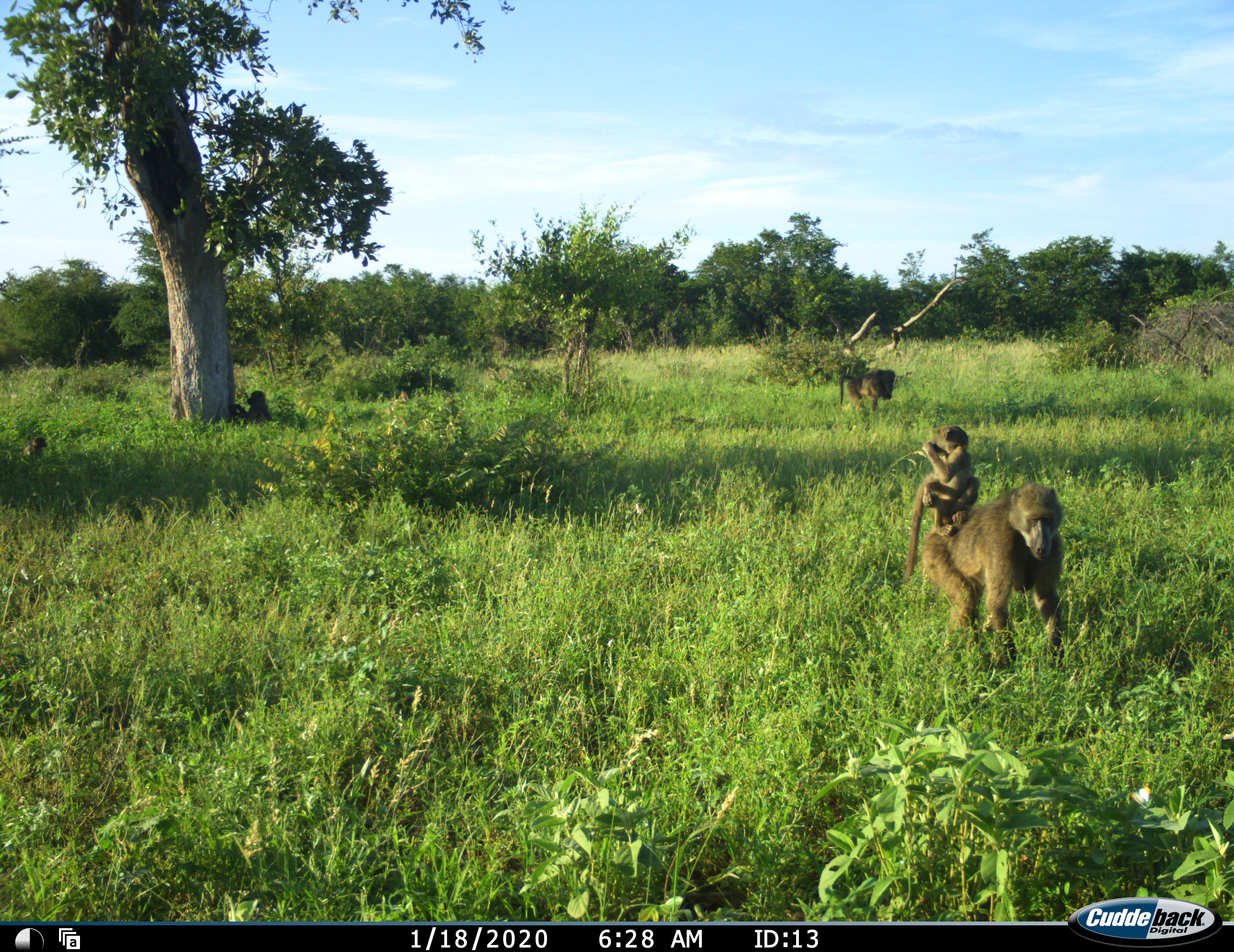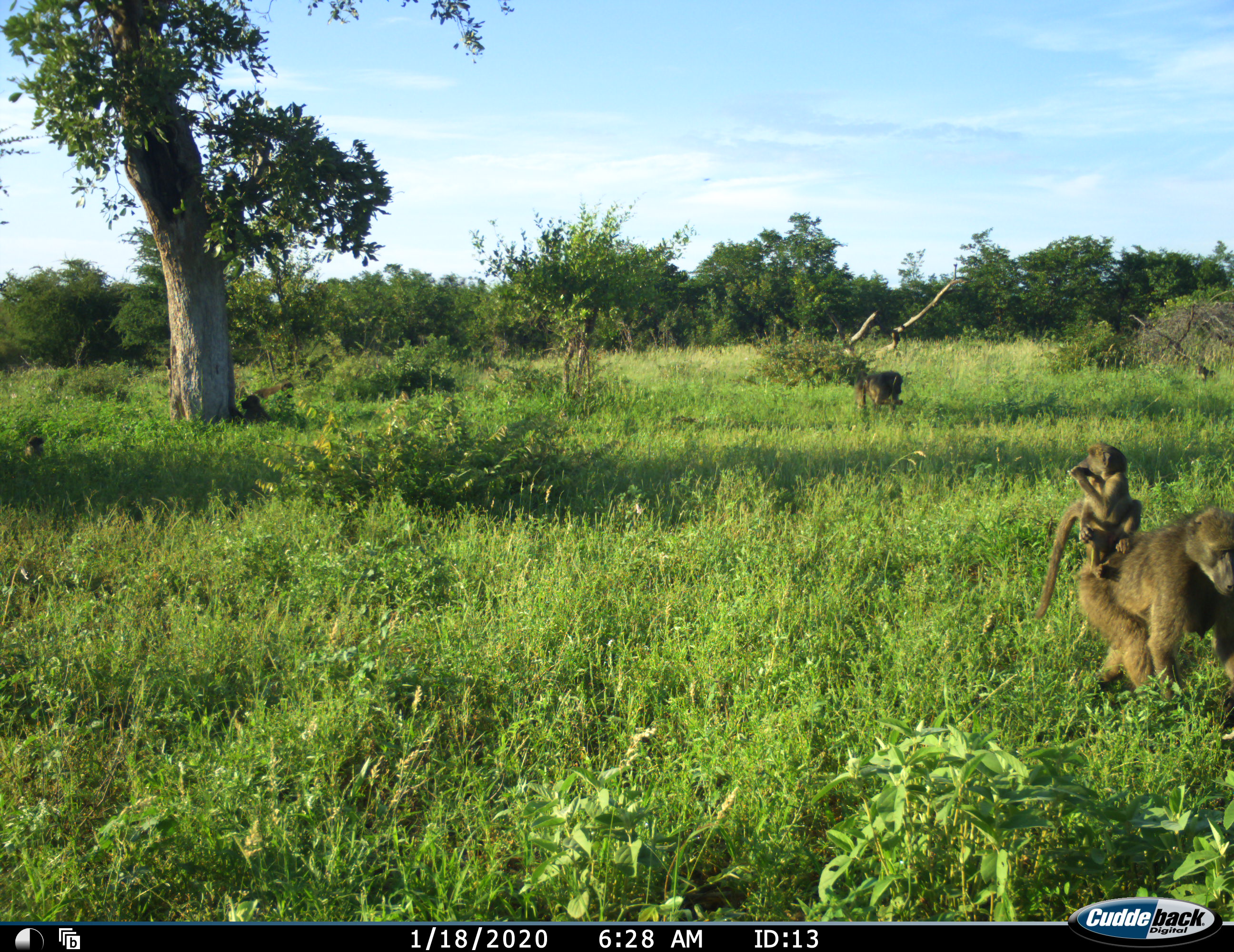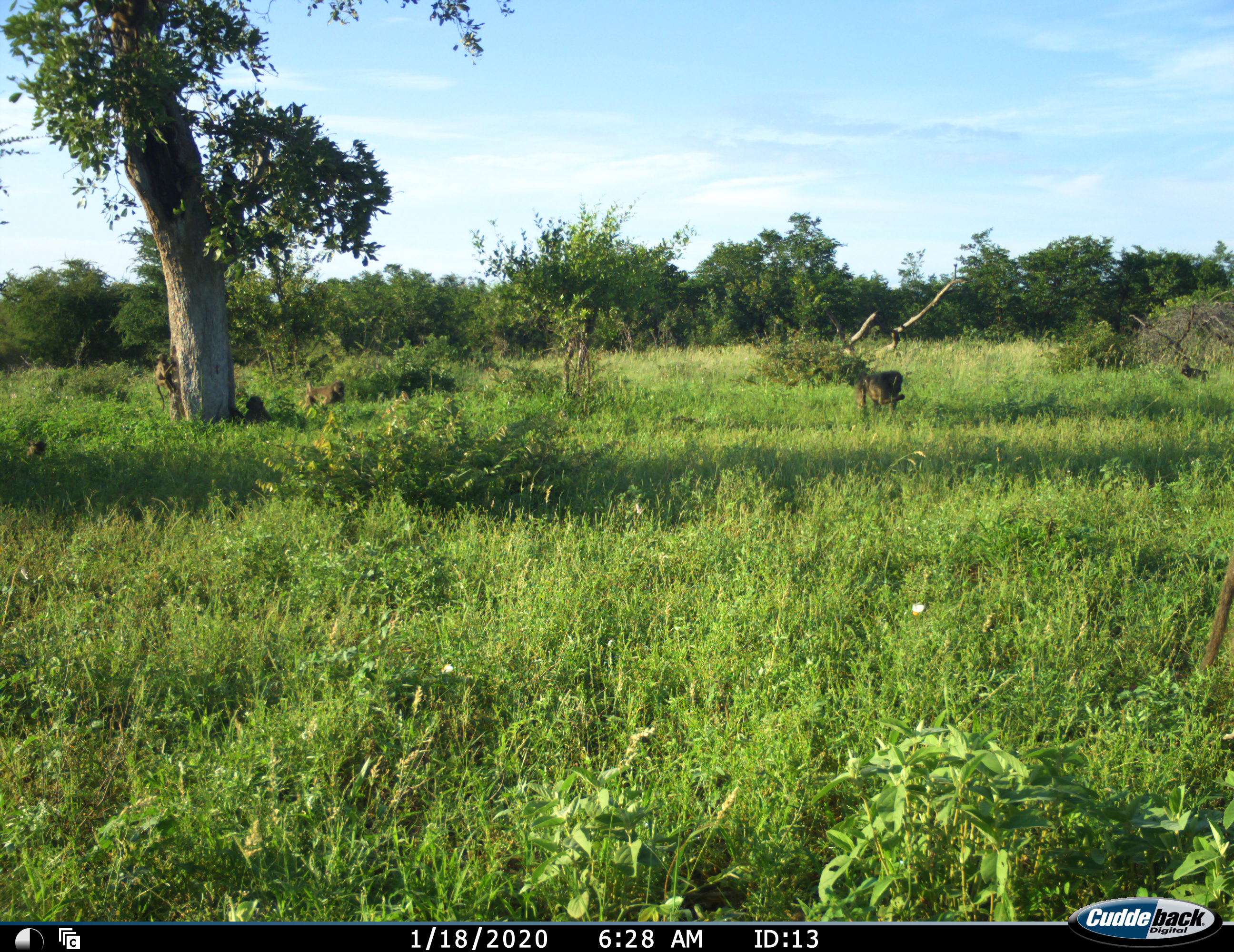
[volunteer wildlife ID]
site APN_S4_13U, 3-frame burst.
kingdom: Animalia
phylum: Chordata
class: Mammalia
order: Primates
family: Cercopithecidae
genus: Papio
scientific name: Papio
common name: baboon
Baboon (Papio), count 8. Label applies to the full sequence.